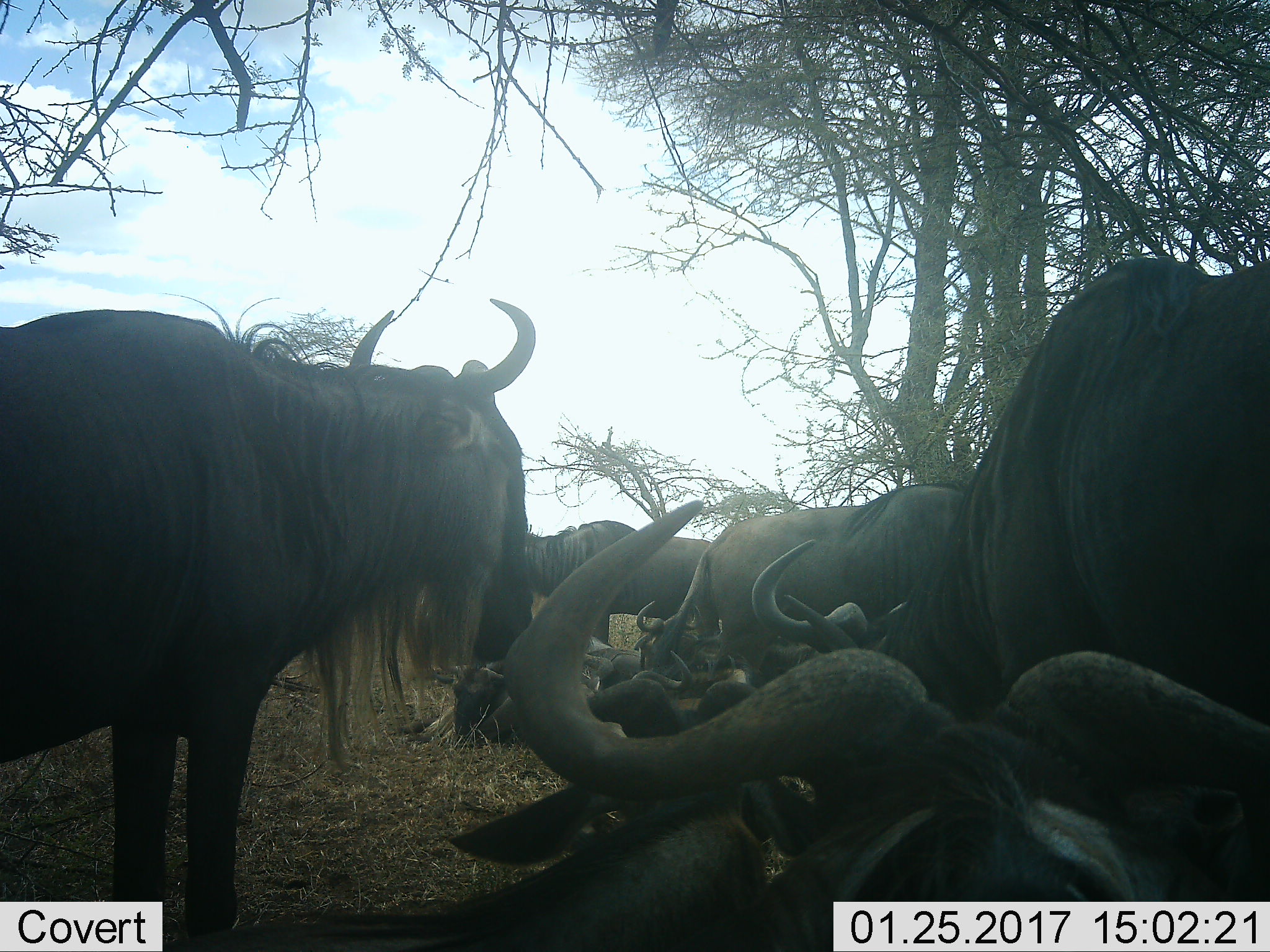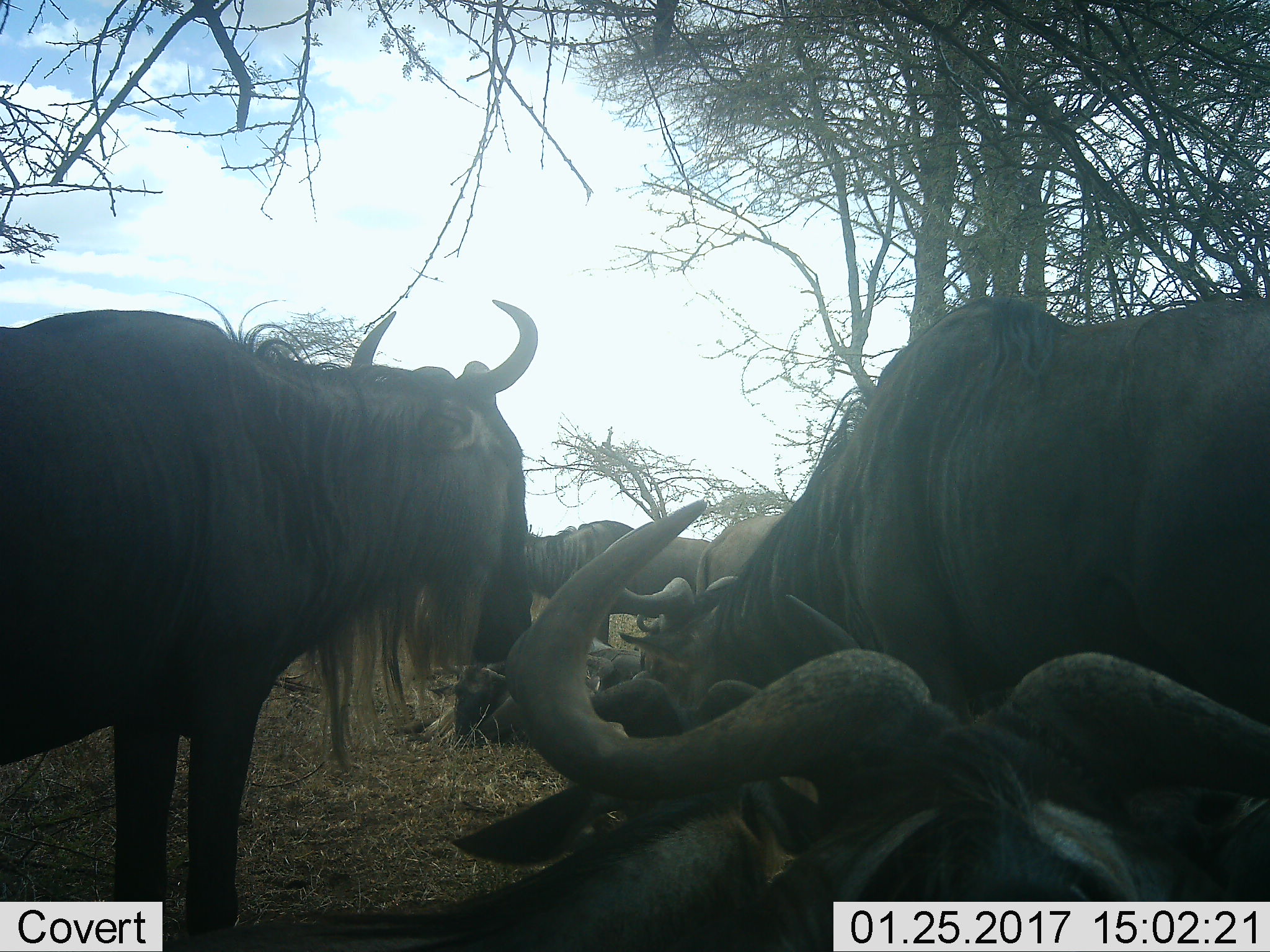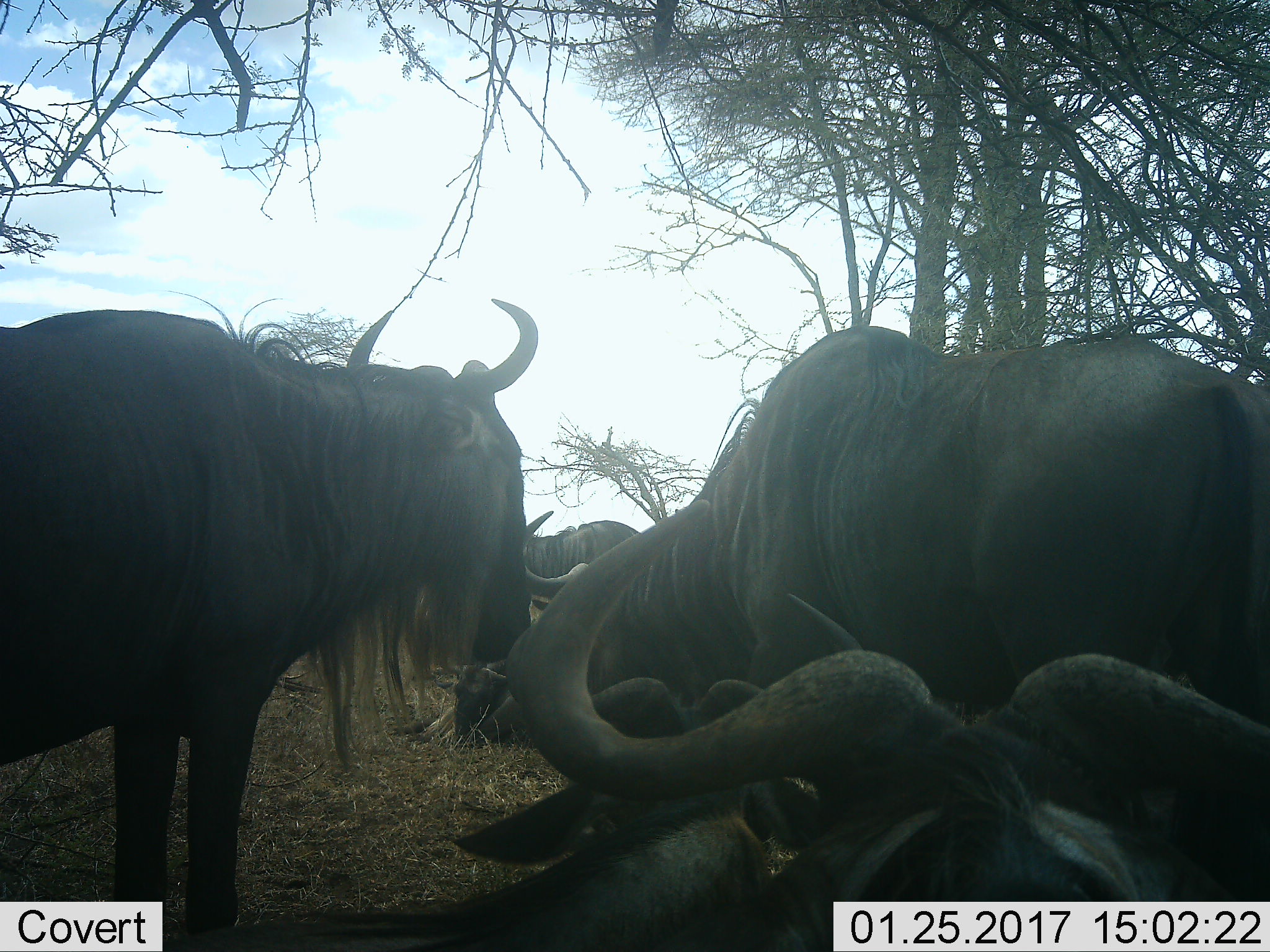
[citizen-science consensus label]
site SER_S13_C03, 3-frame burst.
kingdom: Animalia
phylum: Chordata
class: Mammalia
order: Artiodactyla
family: Bovidae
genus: Connochaetes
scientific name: Connochaetes taurinus taurinus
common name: blue wildebeest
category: wildebeestblue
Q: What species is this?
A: Wildebeestblue (blue wildebeest) (Connochaetes taurinus taurinus).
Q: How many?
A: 11-50.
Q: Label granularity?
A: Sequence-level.